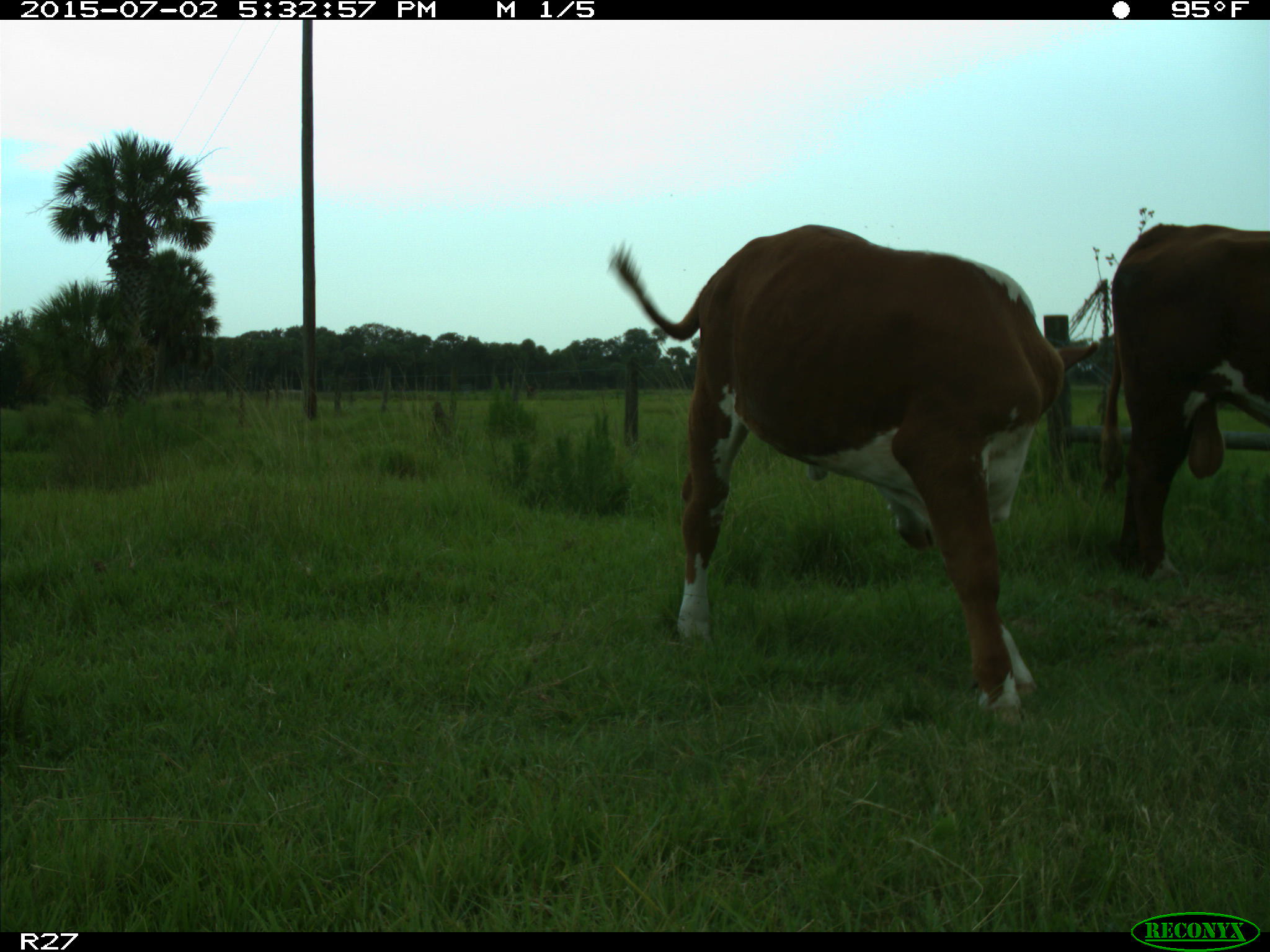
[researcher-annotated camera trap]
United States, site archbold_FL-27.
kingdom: Animalia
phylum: Chordata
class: Mammalia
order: Artiodactyla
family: Bovidae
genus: Bos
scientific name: Bos taurus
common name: domestic cow